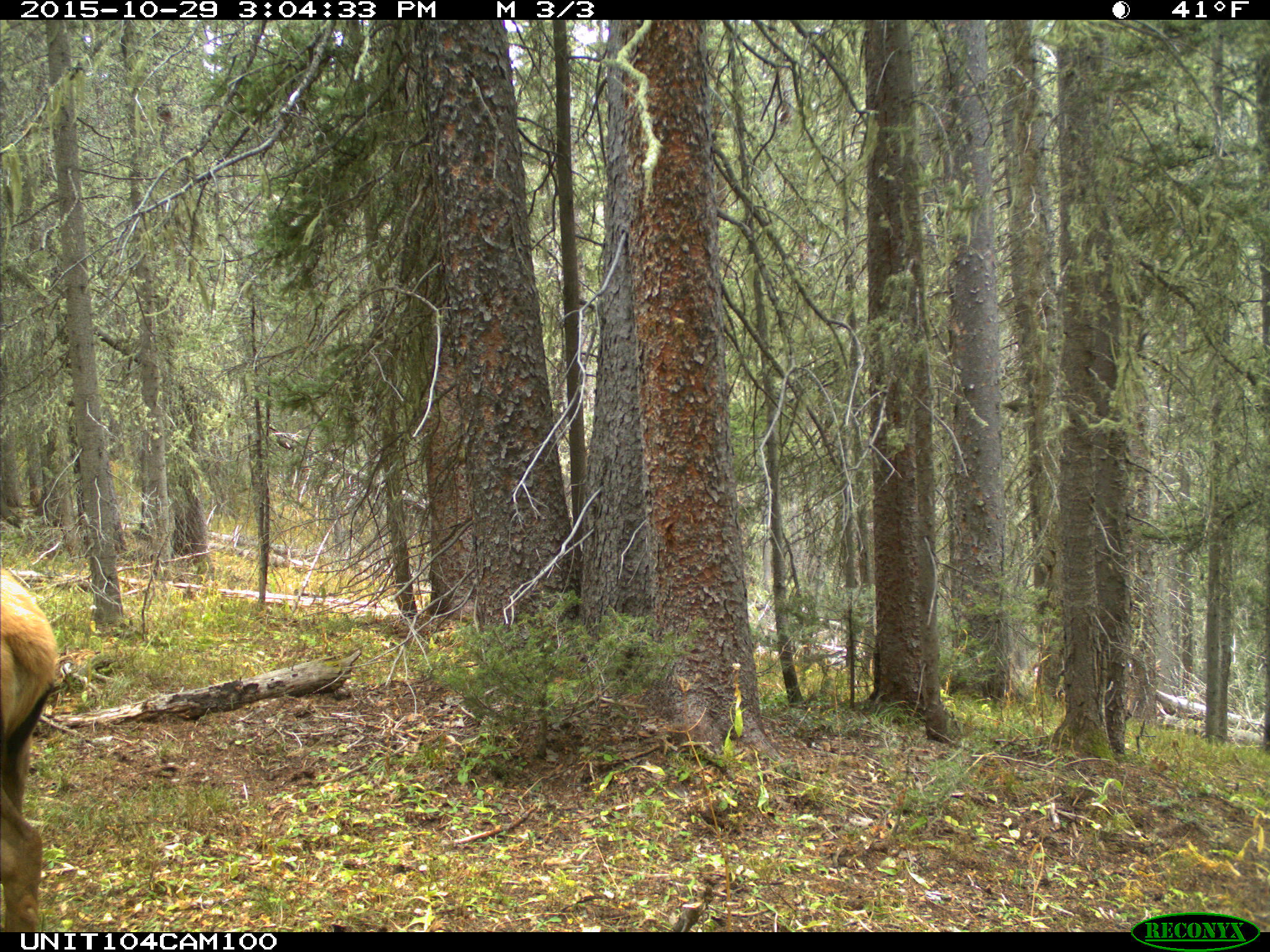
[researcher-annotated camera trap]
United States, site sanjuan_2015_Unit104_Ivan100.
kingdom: Animalia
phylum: Chordata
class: Mammalia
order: Artiodactyla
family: Cervidae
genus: Cervus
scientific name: Cervus elaphus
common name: red deer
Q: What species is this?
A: Cervus elaphus (red deer).